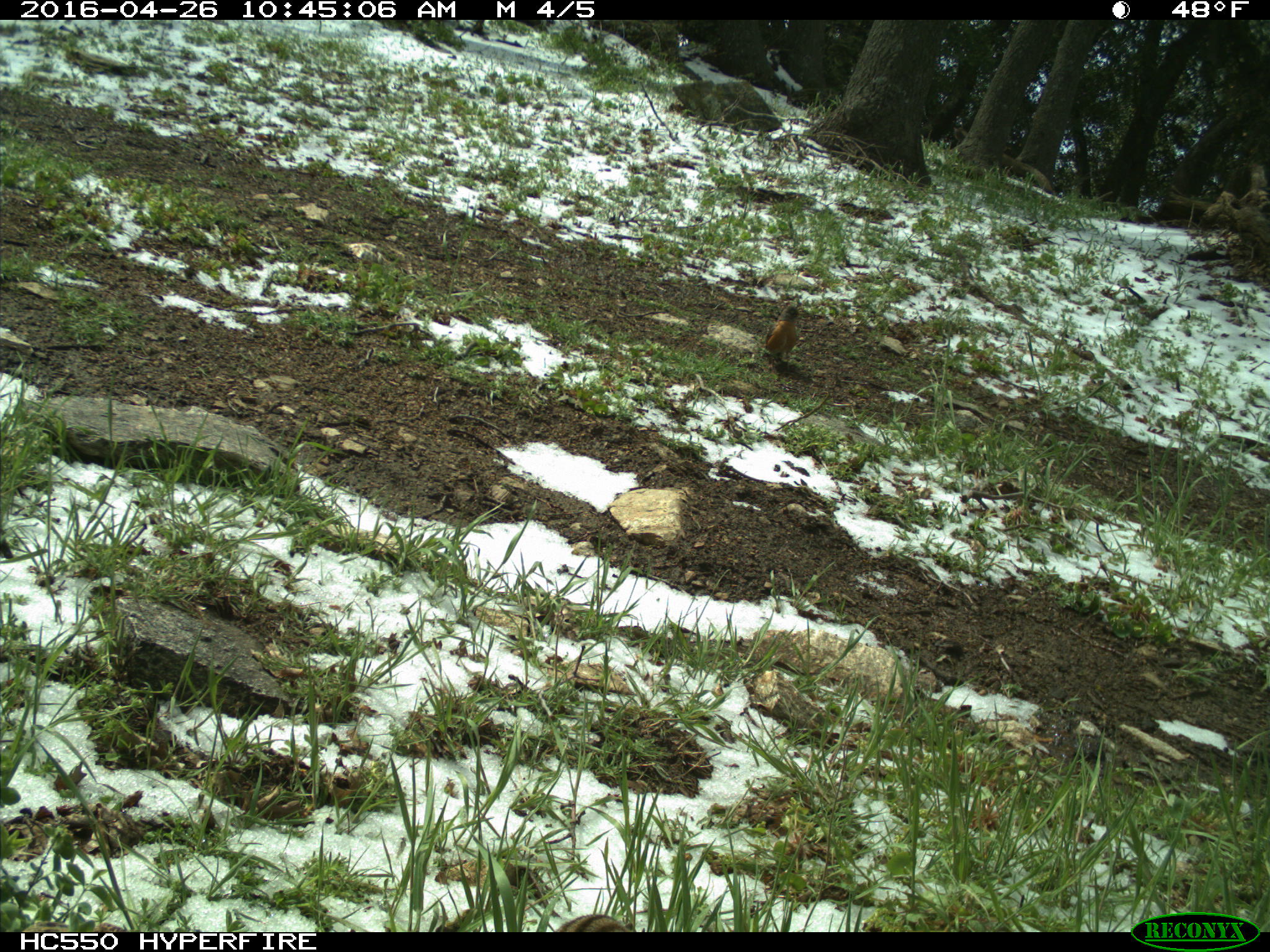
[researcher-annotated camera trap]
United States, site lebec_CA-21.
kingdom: Animalia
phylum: Chordata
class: Aves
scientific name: Aves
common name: birds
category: unidentified bird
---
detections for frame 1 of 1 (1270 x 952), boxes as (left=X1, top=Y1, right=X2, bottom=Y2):
animal: (left=765, top=304, right=804, bottom=368)